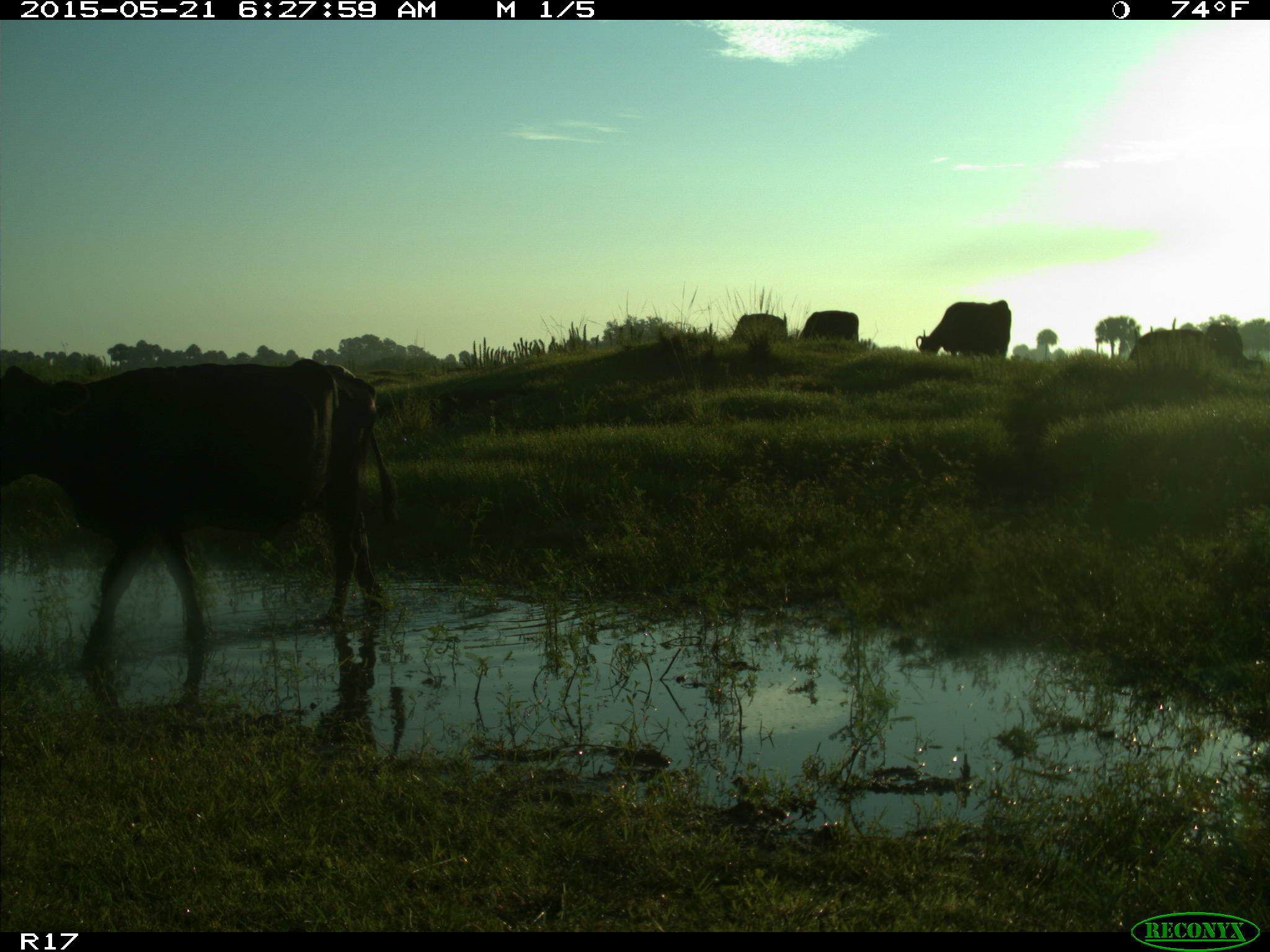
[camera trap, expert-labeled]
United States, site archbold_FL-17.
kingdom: Animalia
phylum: Chordata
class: Mammalia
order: Artiodactyla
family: Bovidae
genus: Bos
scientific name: Bos taurus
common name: domestic cow